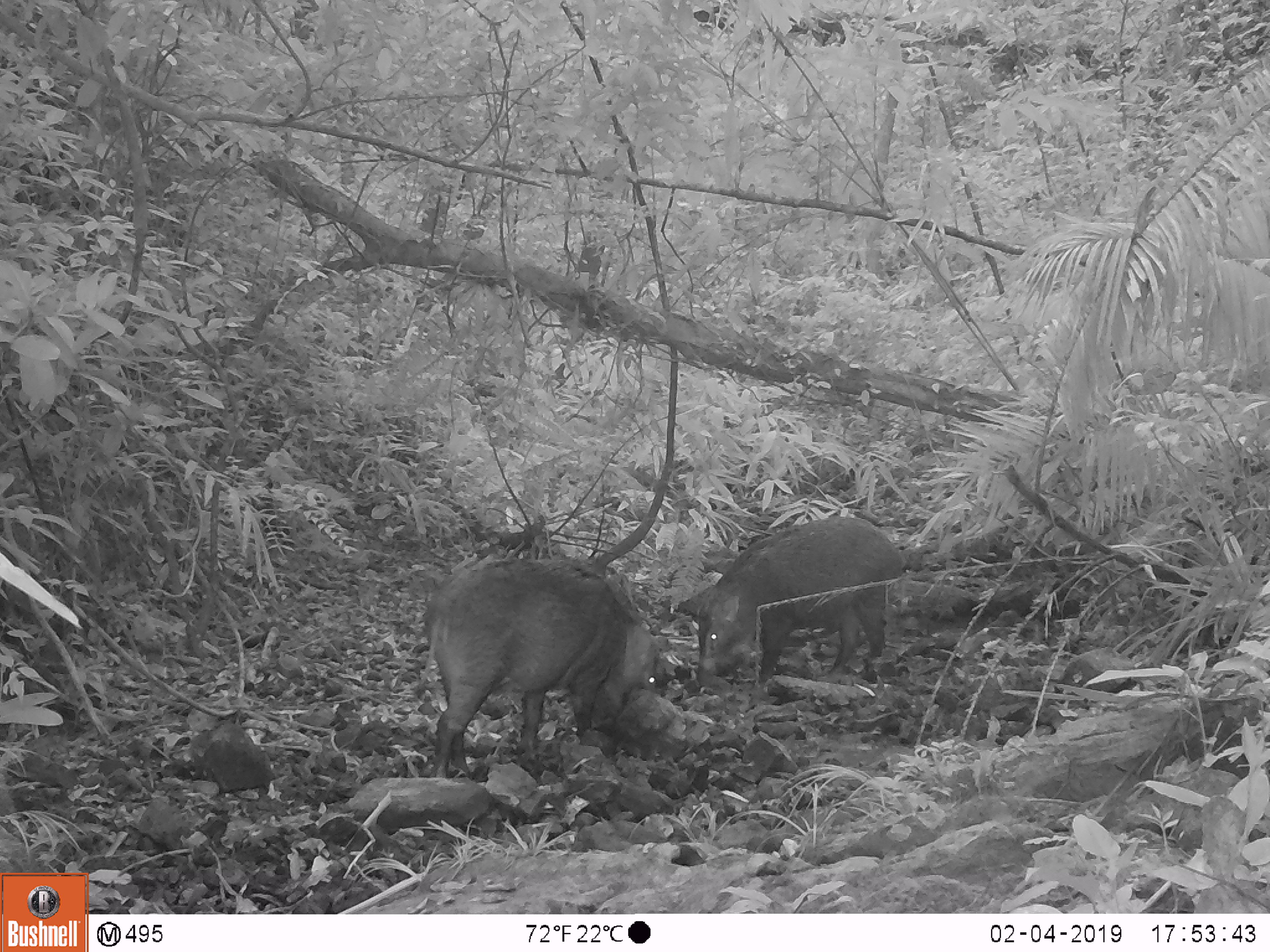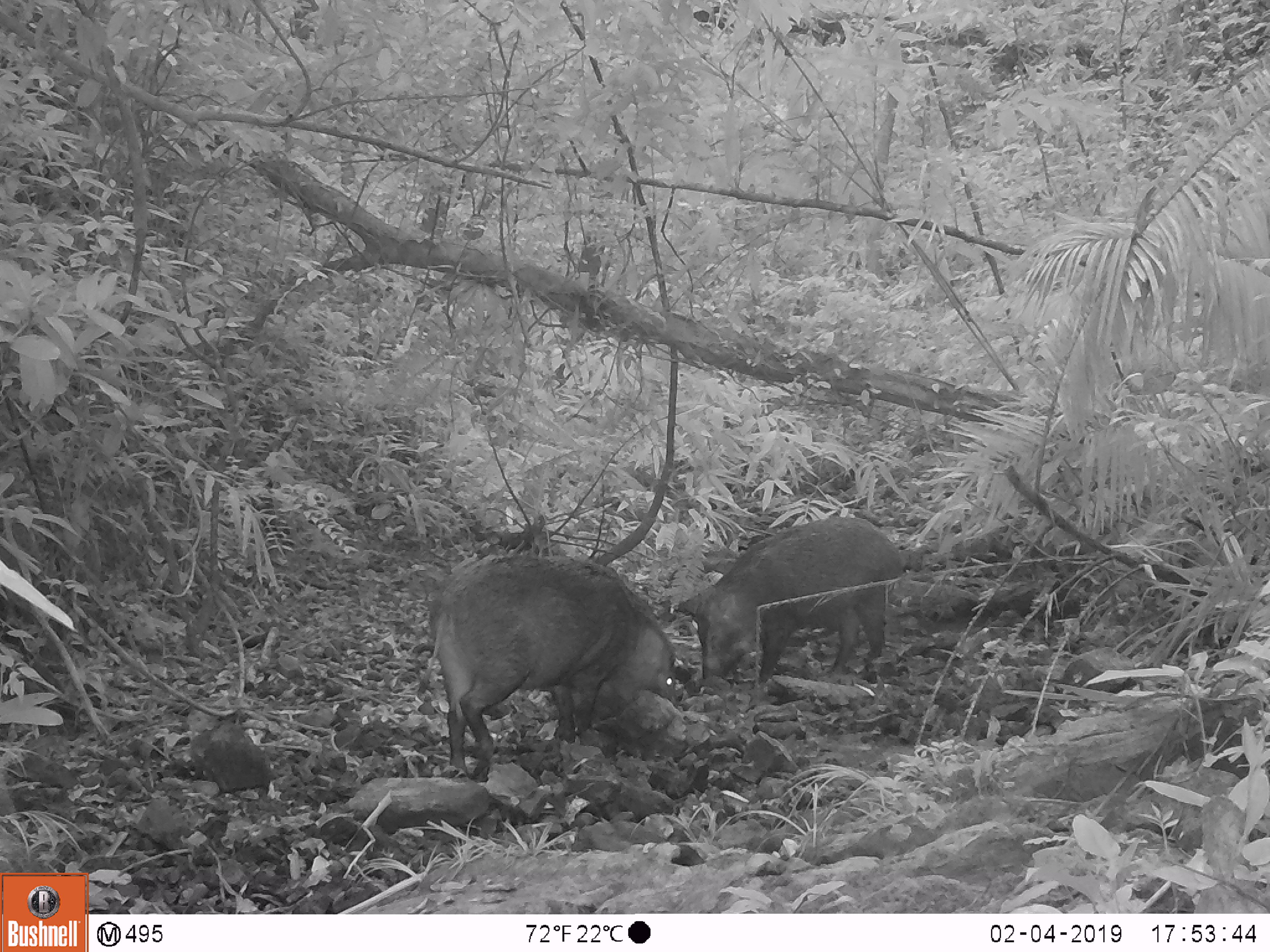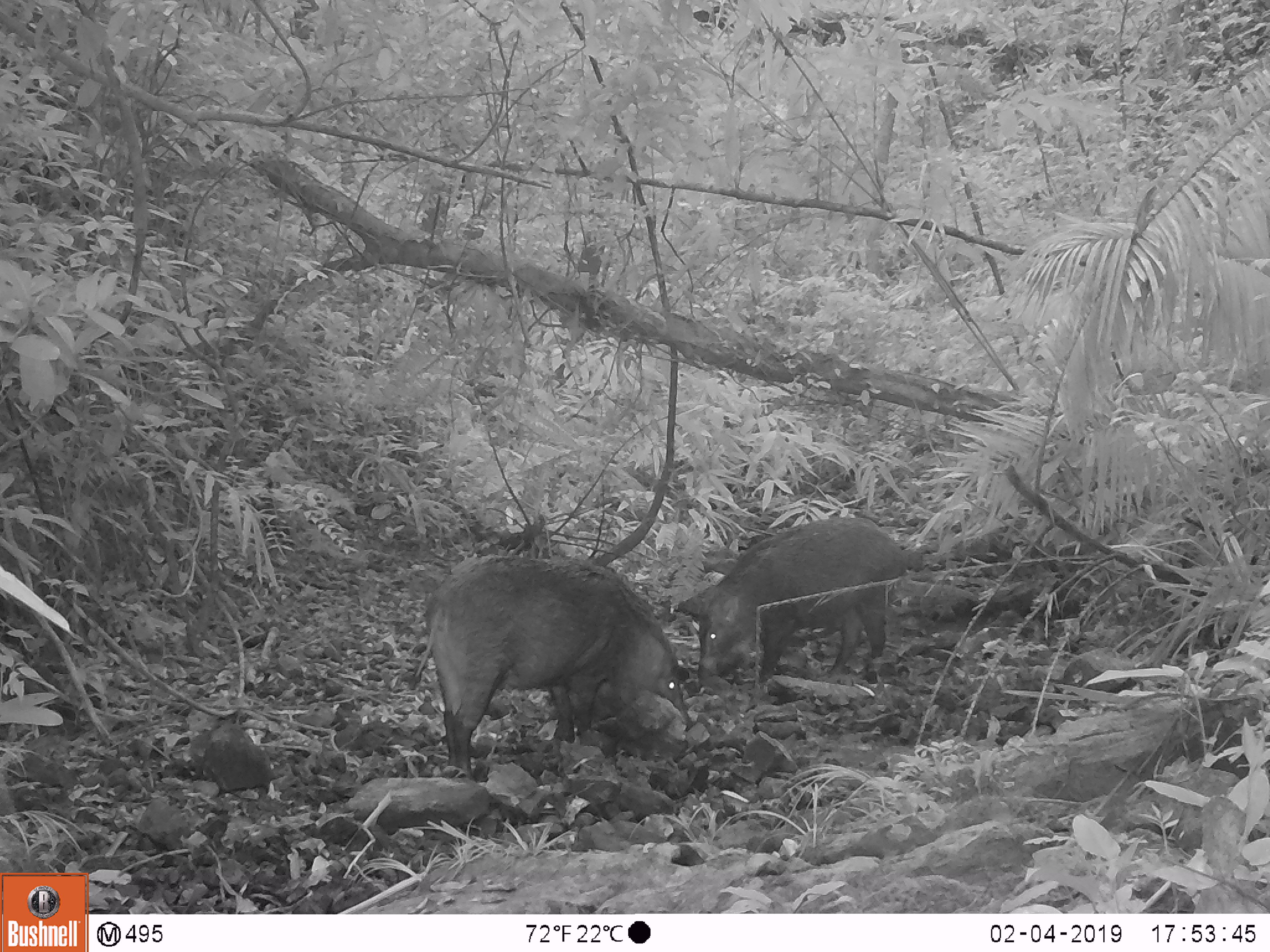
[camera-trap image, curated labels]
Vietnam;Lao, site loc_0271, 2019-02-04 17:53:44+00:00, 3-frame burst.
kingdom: Animalia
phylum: Chordata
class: Mammalia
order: Artiodactyla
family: Suidae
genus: Sus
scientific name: Sus scrofa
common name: eurasian wild pig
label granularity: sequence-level